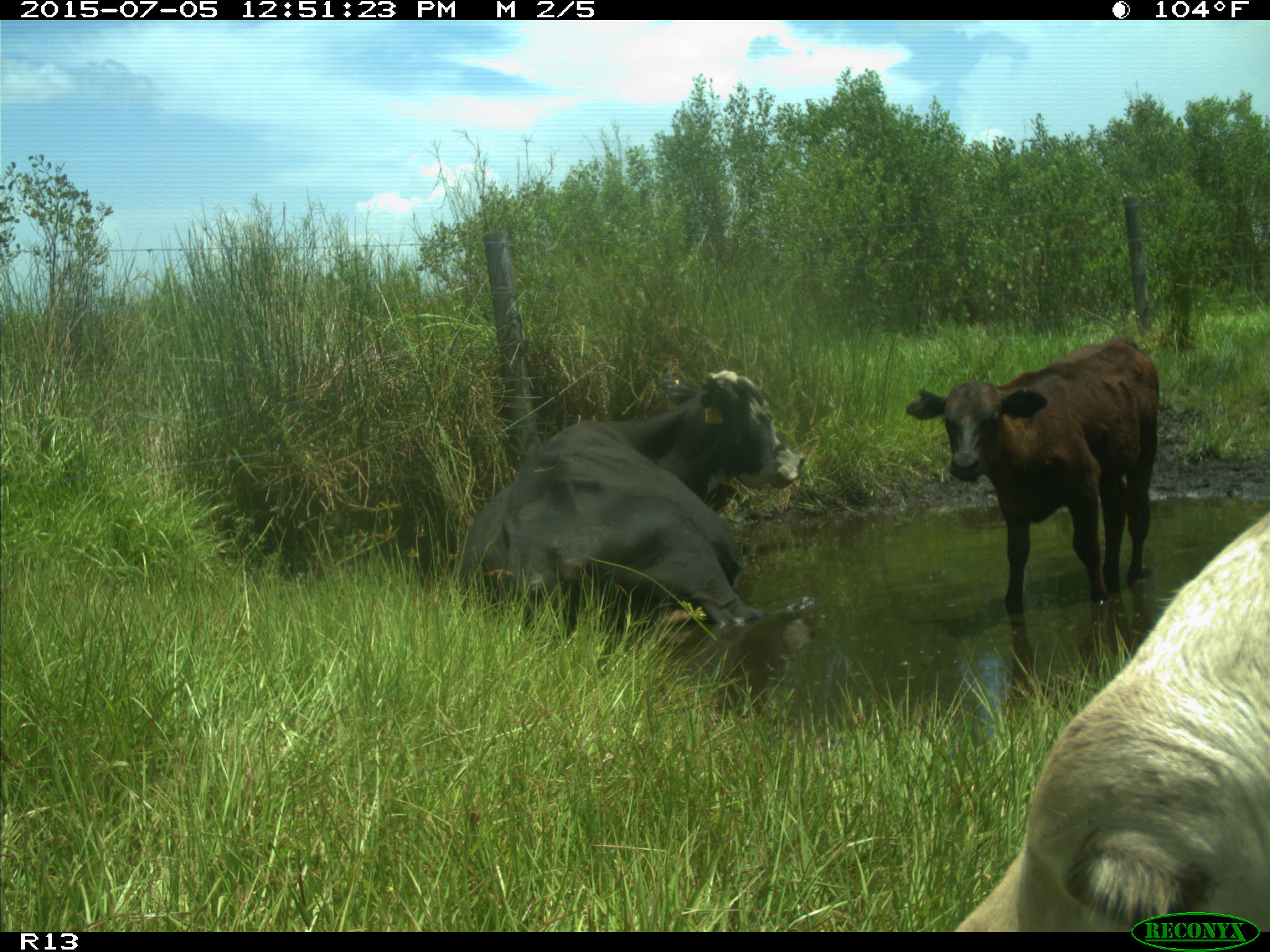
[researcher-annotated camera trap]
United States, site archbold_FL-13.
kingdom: Animalia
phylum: Chordata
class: Mammalia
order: Artiodactyla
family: Bovidae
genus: Bos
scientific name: Bos taurus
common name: domestic cow